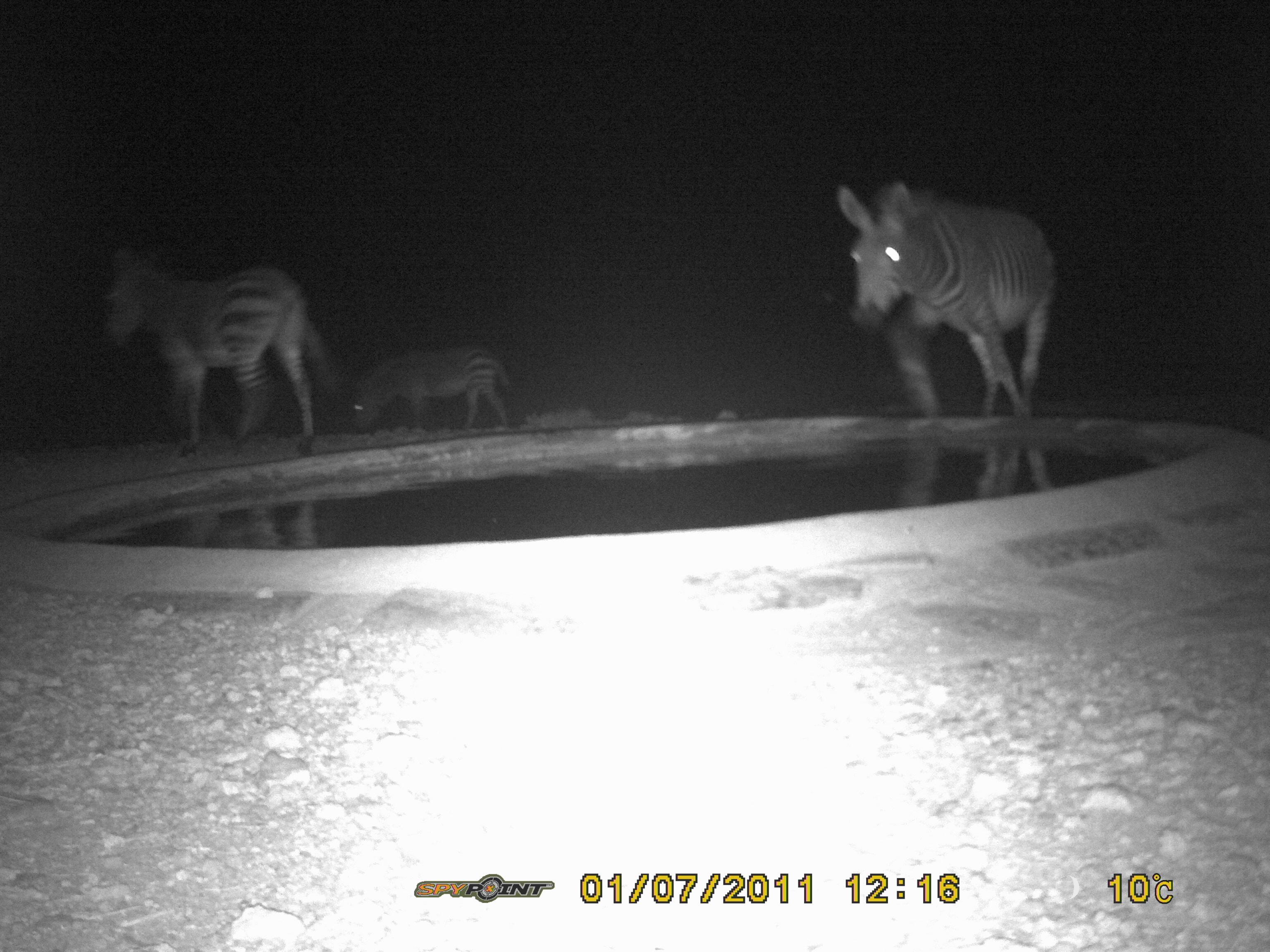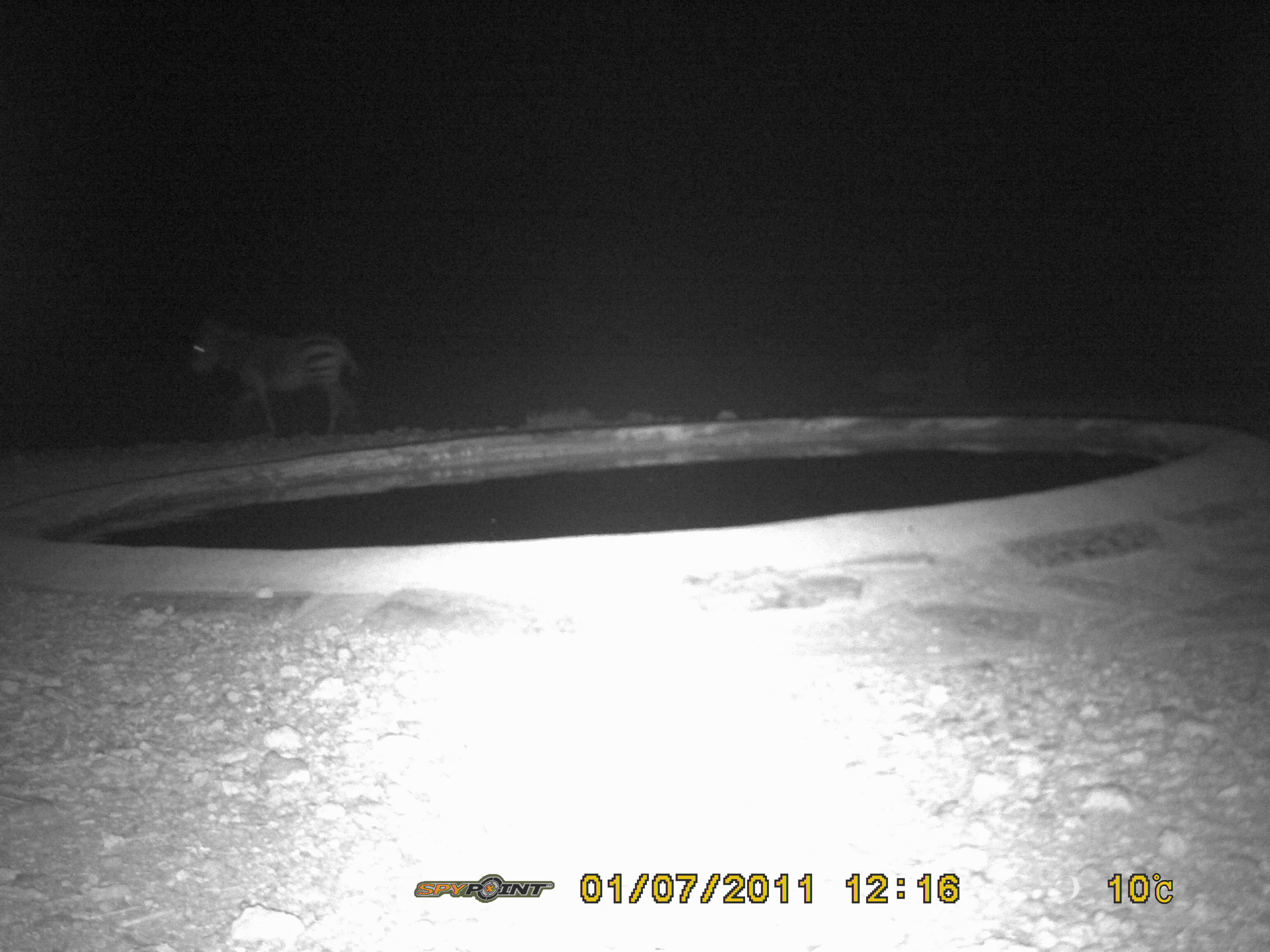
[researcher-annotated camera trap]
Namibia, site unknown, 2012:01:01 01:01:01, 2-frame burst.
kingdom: Animalia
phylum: Chordata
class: Mammalia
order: Perissodactyla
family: Equidae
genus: Equus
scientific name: Equus zebra hartmannae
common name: hartmann's mountain zebra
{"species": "Equus zebra hartmannae (hartmann's mountain zebra)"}